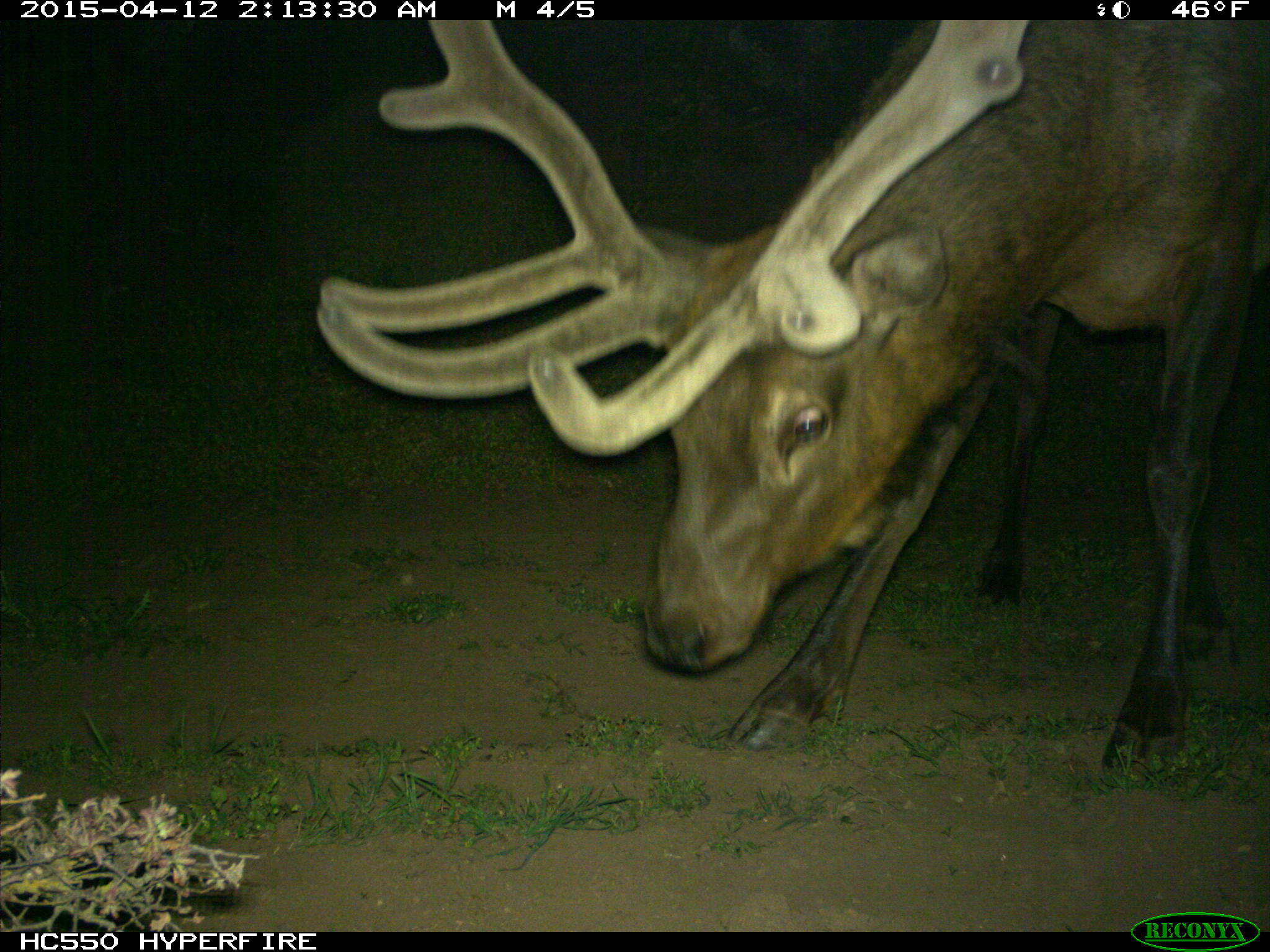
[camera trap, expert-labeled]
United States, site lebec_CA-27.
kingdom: Animalia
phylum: Chordata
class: Mammalia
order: Artiodactyla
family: Cervidae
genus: Cervus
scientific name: Cervus canadensis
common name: elk